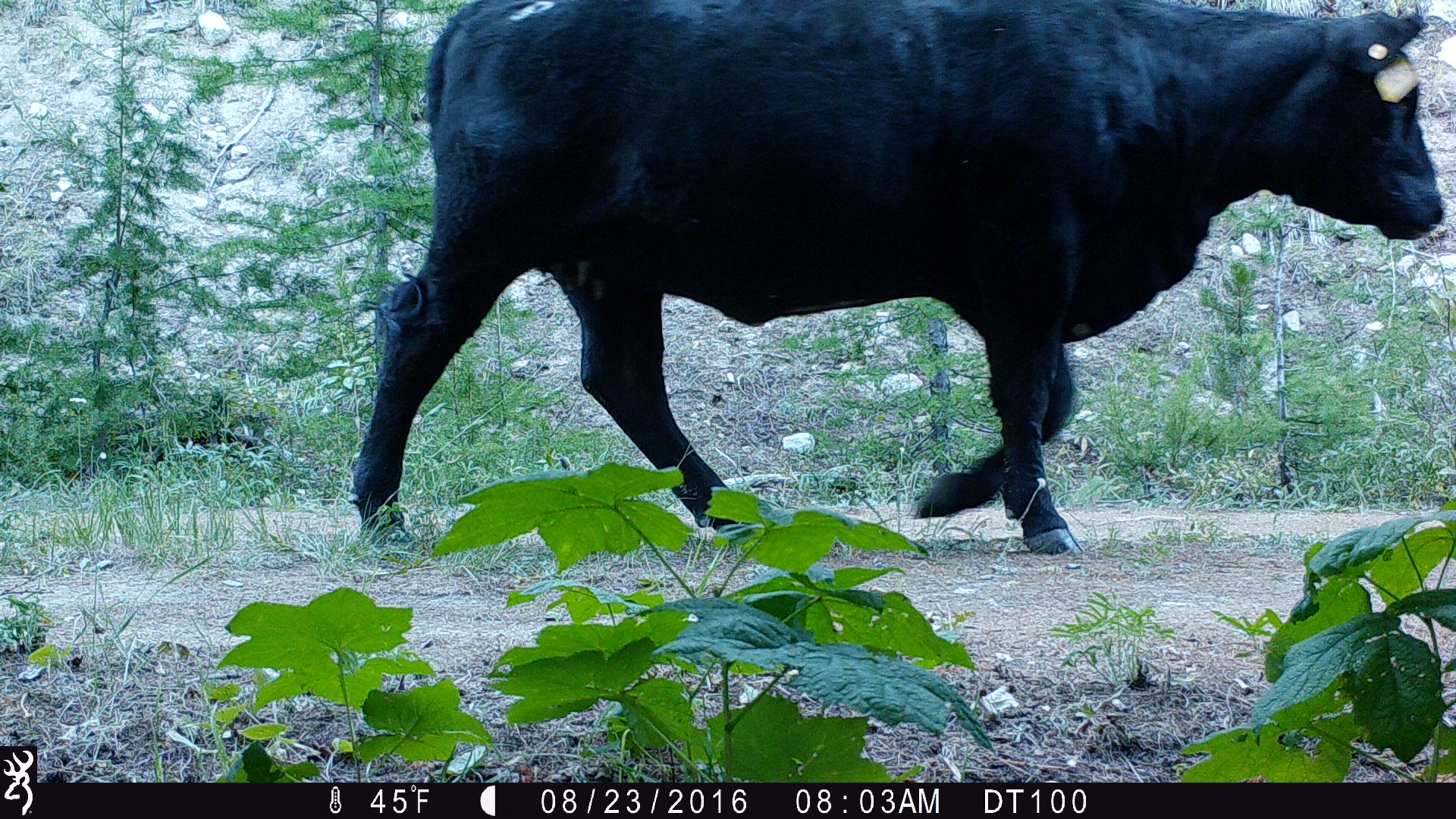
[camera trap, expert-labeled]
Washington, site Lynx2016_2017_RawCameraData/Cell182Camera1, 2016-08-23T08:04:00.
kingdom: Animalia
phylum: Chordata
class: Mammalia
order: Artiodactyla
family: Bovidae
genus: Bos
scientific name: Bos taurus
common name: domestic cattle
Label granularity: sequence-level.